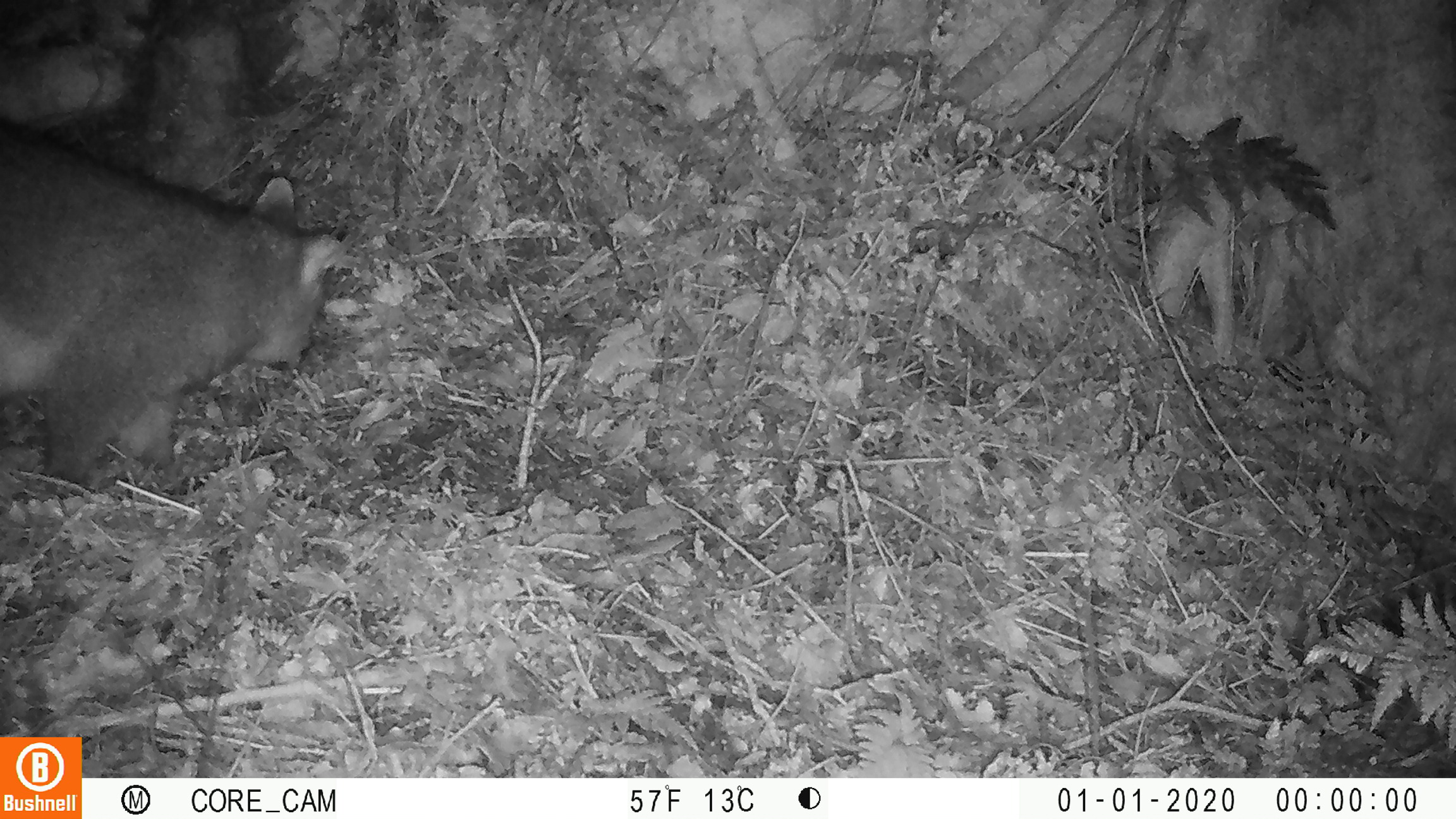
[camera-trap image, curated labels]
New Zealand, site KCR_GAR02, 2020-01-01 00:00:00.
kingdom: Animalia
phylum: Chordata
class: Mammalia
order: Diprotodontia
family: Phalangeridae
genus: Trichosurus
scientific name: Trichosurus vulpecula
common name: common brushtail possum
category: possum